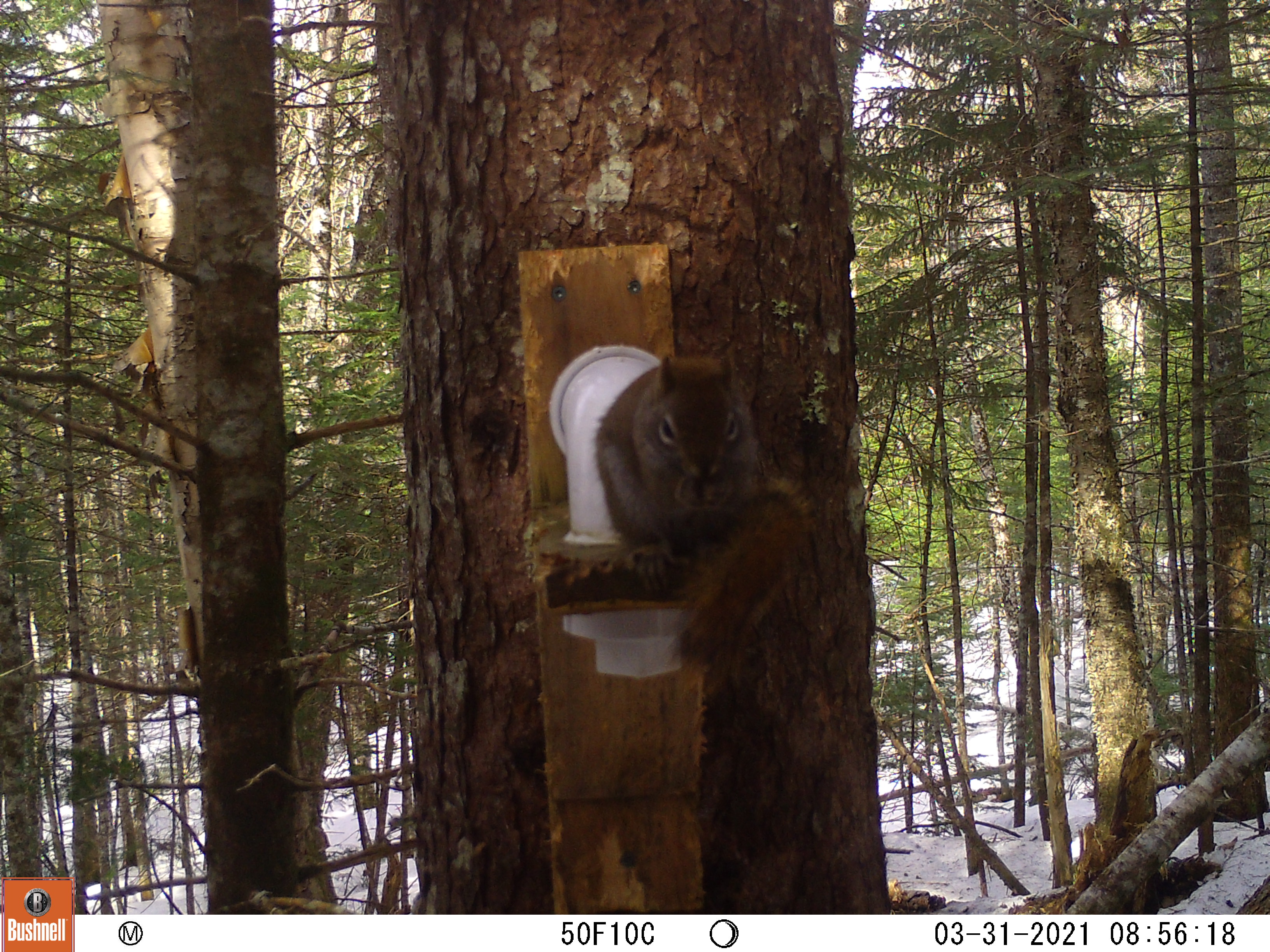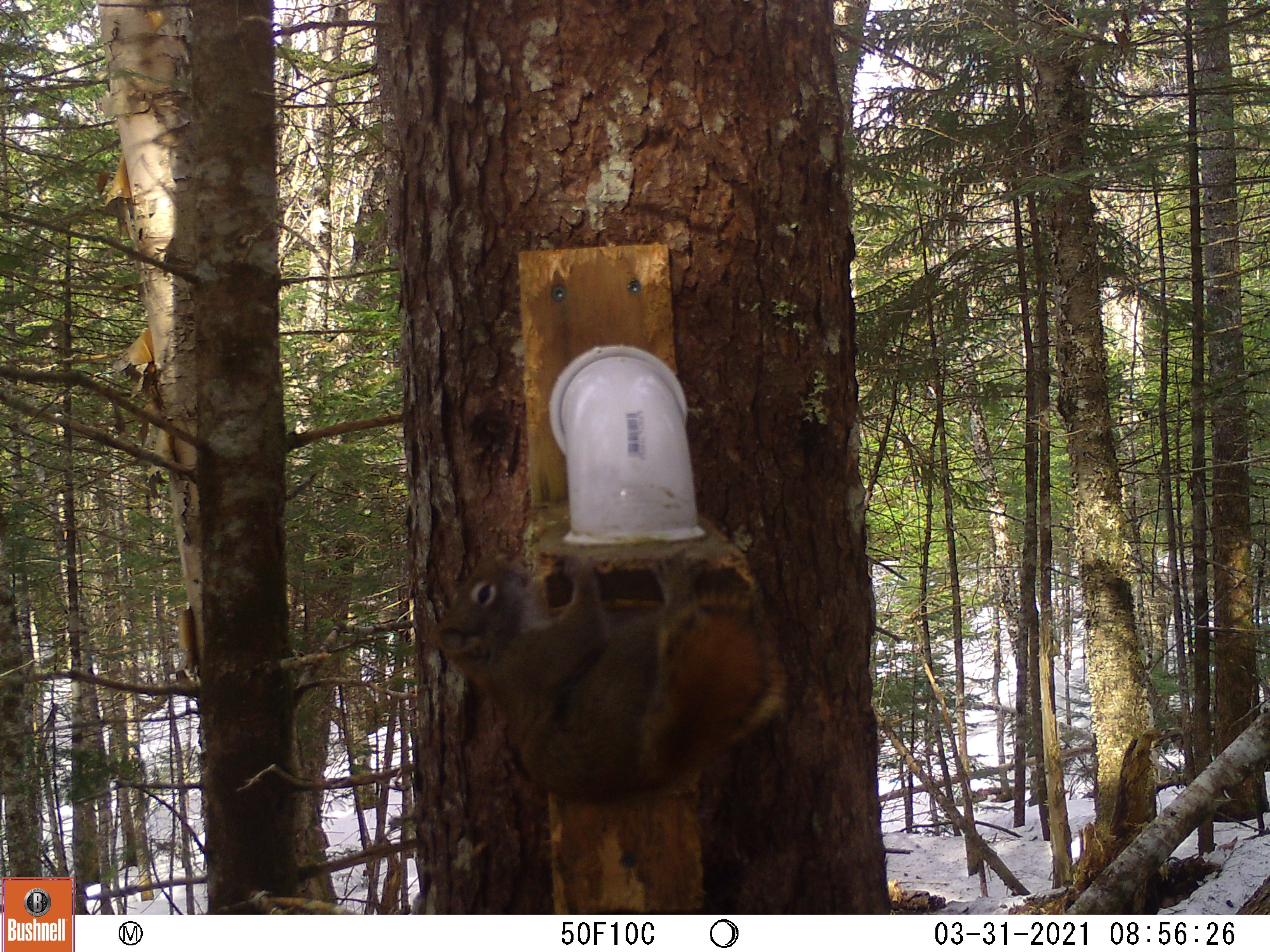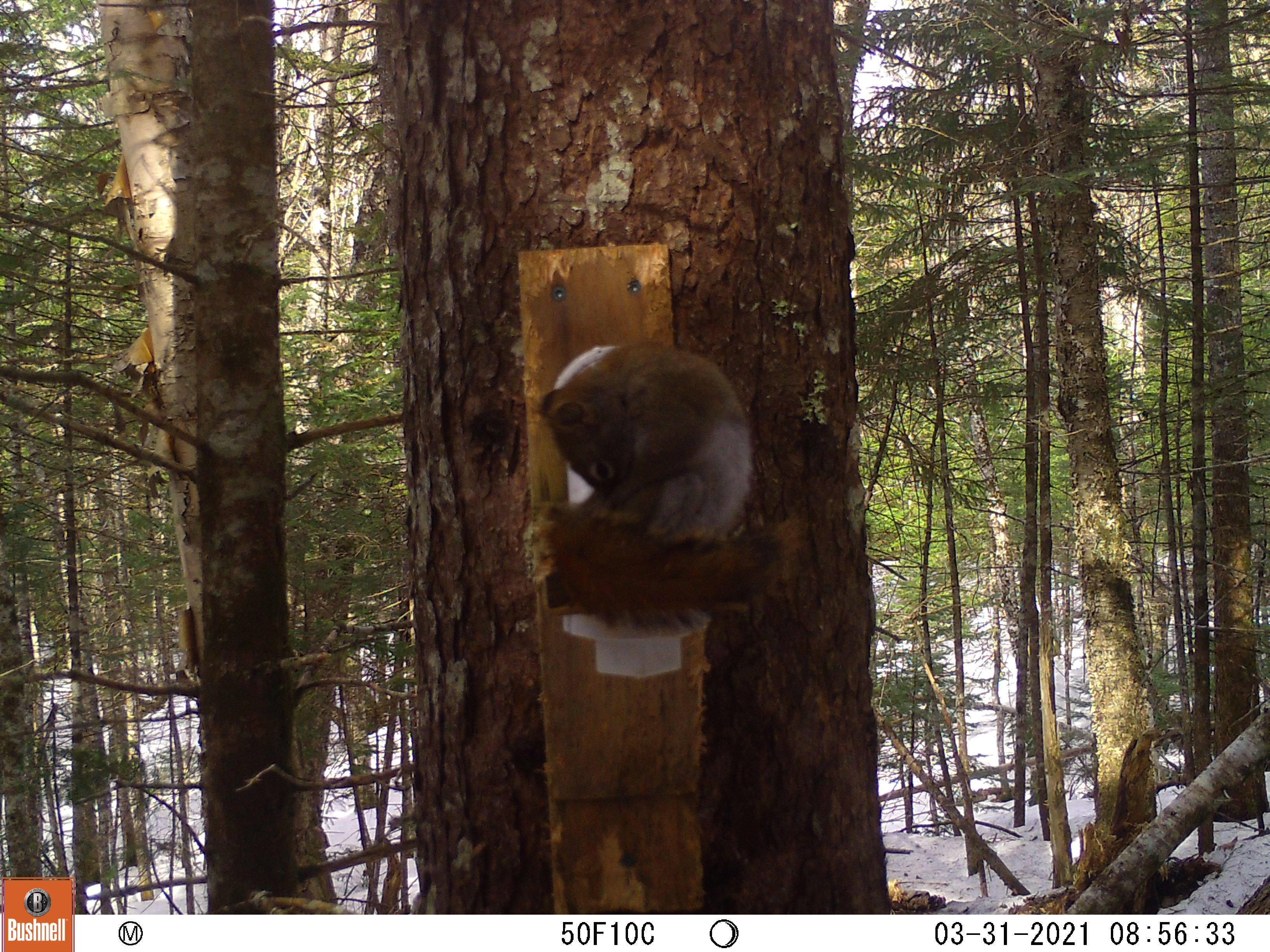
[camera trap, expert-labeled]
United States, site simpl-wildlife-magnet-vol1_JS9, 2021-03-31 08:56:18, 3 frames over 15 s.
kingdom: Animalia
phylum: Chordata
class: Mammalia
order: Rodentia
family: Sciuridae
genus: Tamiasciurus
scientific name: Tamiasciurus hudsonicus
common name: red squirrel